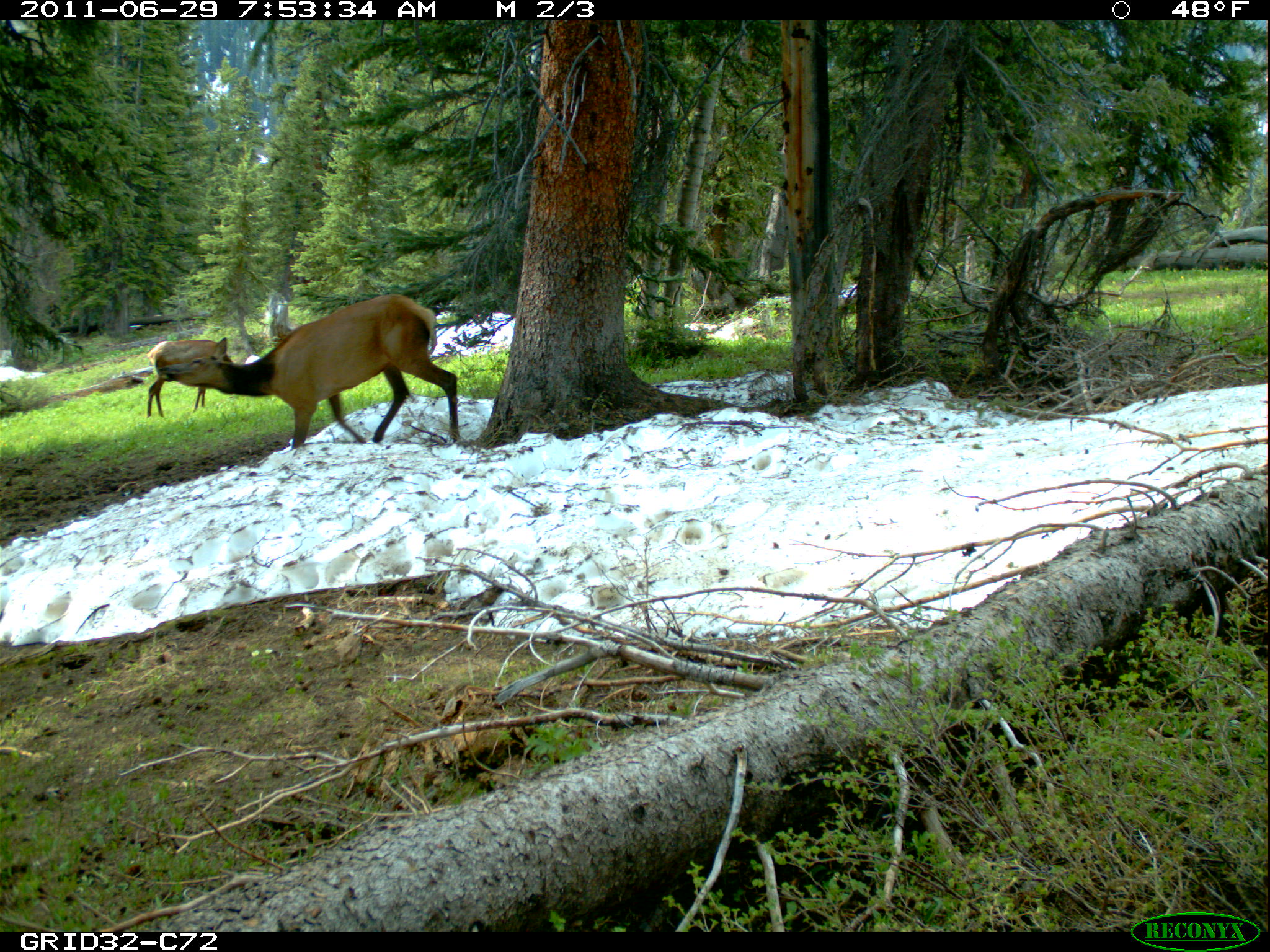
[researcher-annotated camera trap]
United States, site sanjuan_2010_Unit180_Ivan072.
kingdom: Animalia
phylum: Chordata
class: Mammalia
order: Artiodactyla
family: Cervidae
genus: Cervus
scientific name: Cervus elaphus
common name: red deer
Cervus elaphus (red deer).